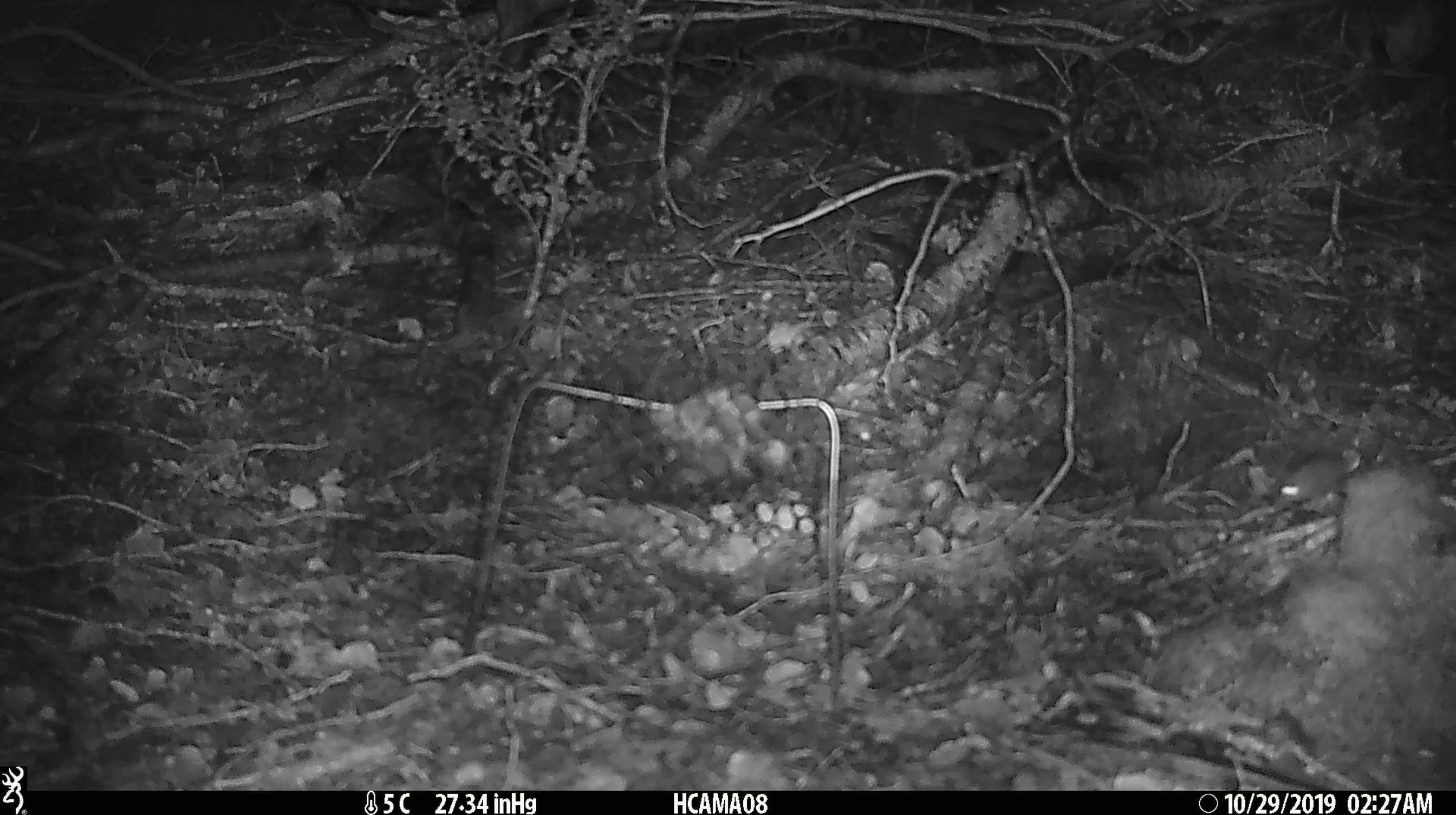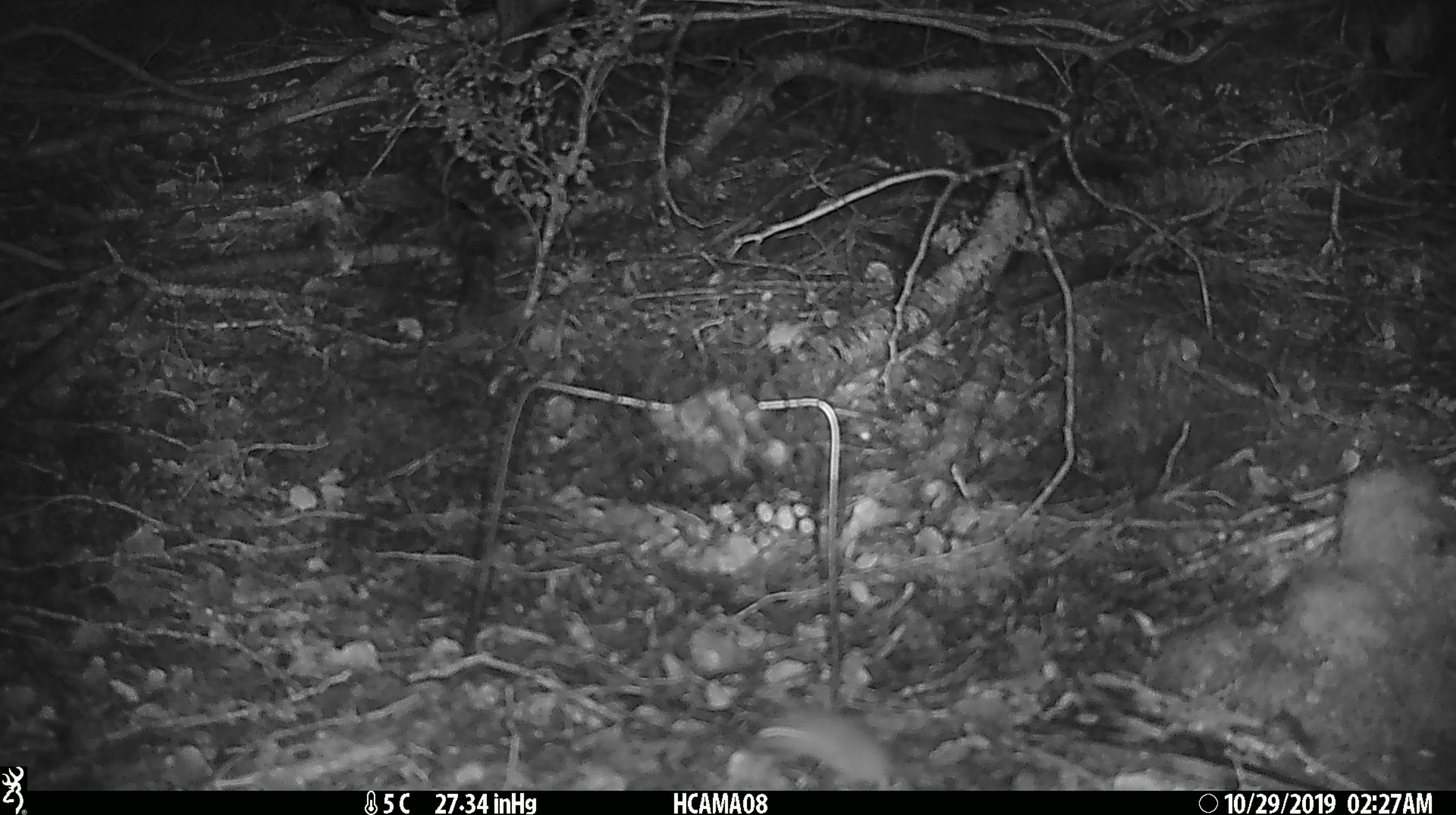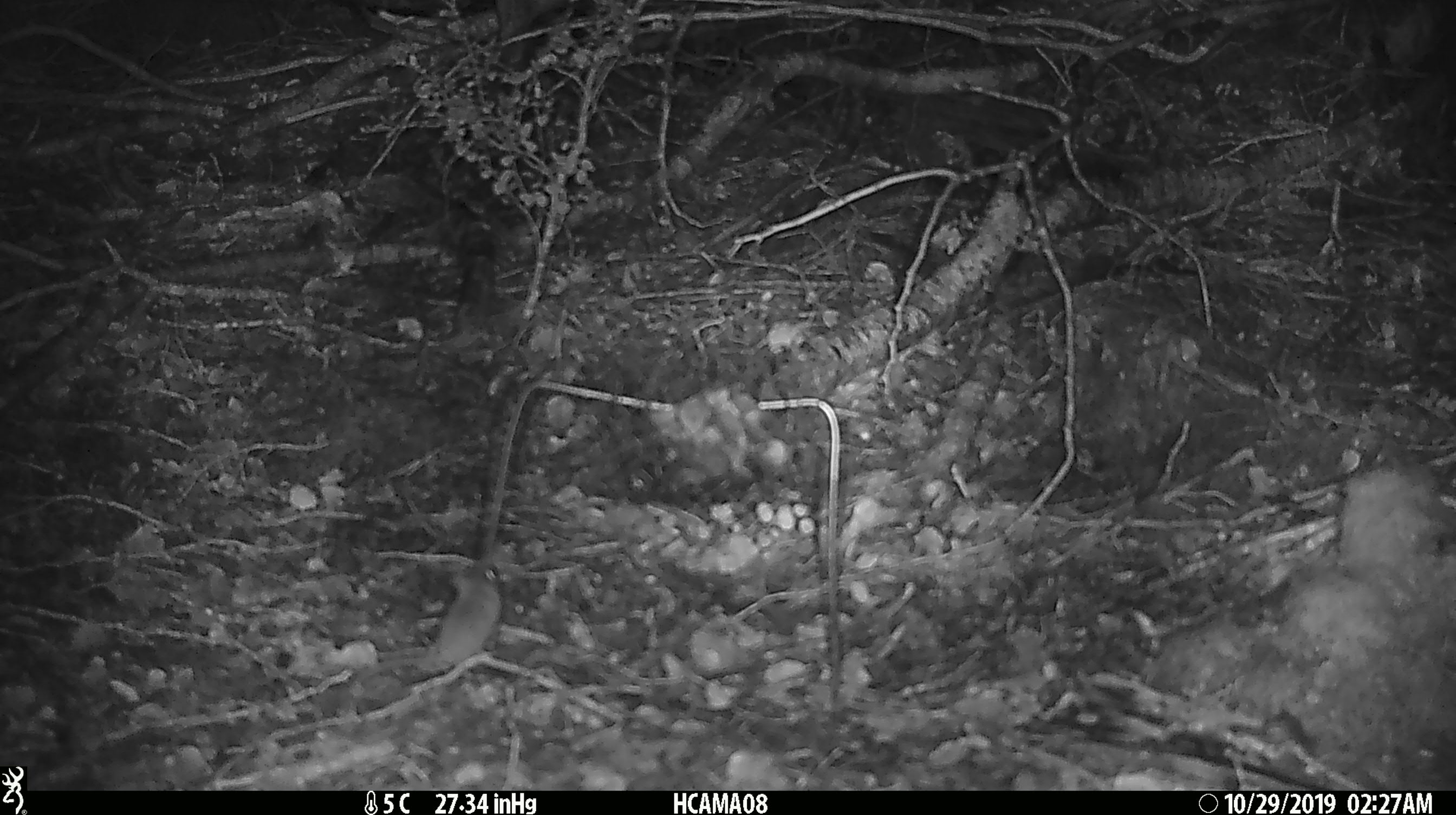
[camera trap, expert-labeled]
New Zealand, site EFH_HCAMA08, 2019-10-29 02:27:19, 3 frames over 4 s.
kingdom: Animalia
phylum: Chordata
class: Mammalia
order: Rodentia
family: Muridae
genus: Mus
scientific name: Mus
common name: mouse